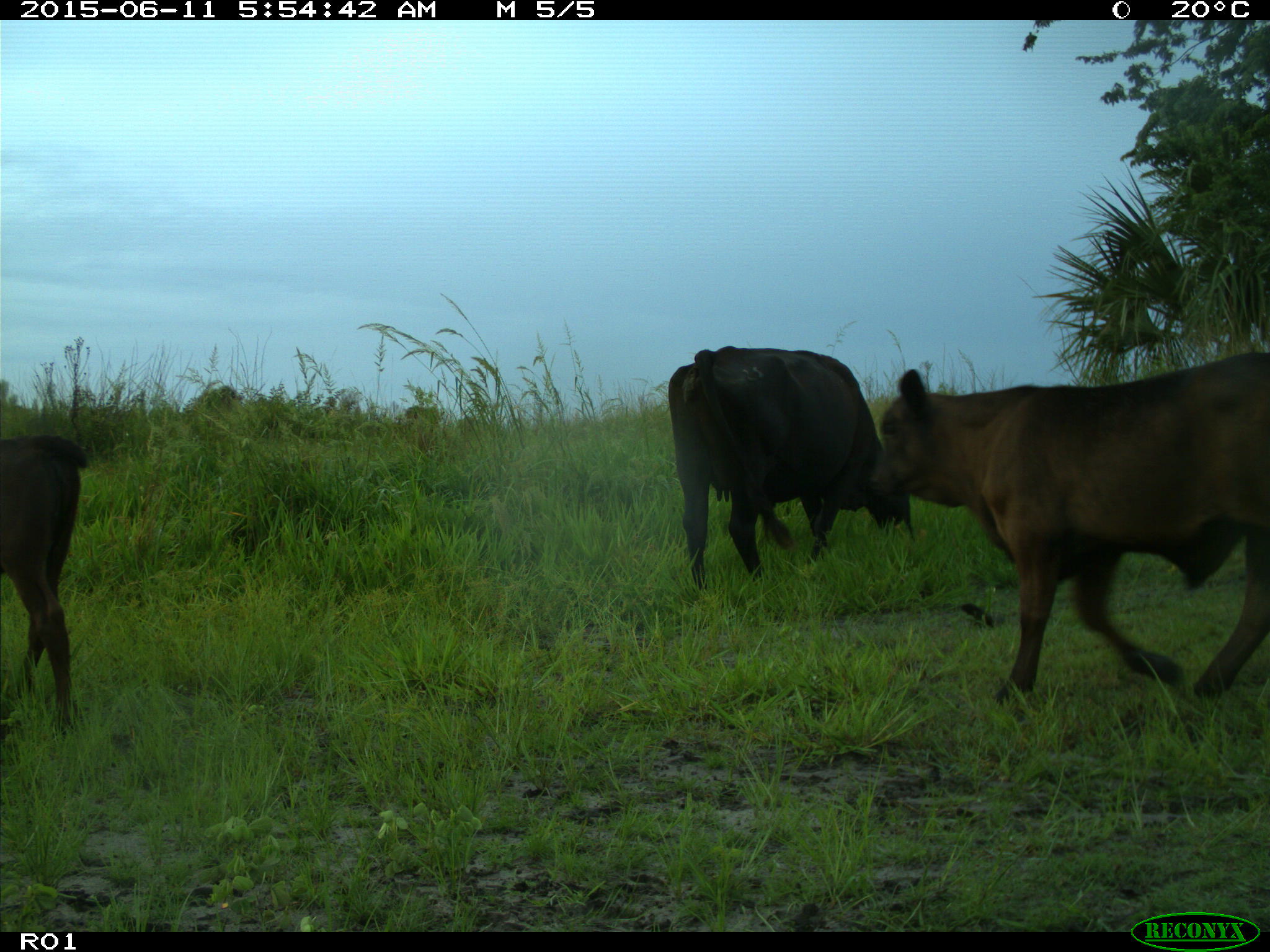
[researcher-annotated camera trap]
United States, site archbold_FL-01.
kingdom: Animalia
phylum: Chordata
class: Mammalia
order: Artiodactyla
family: Bovidae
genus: Bos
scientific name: Bos taurus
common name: domestic cow